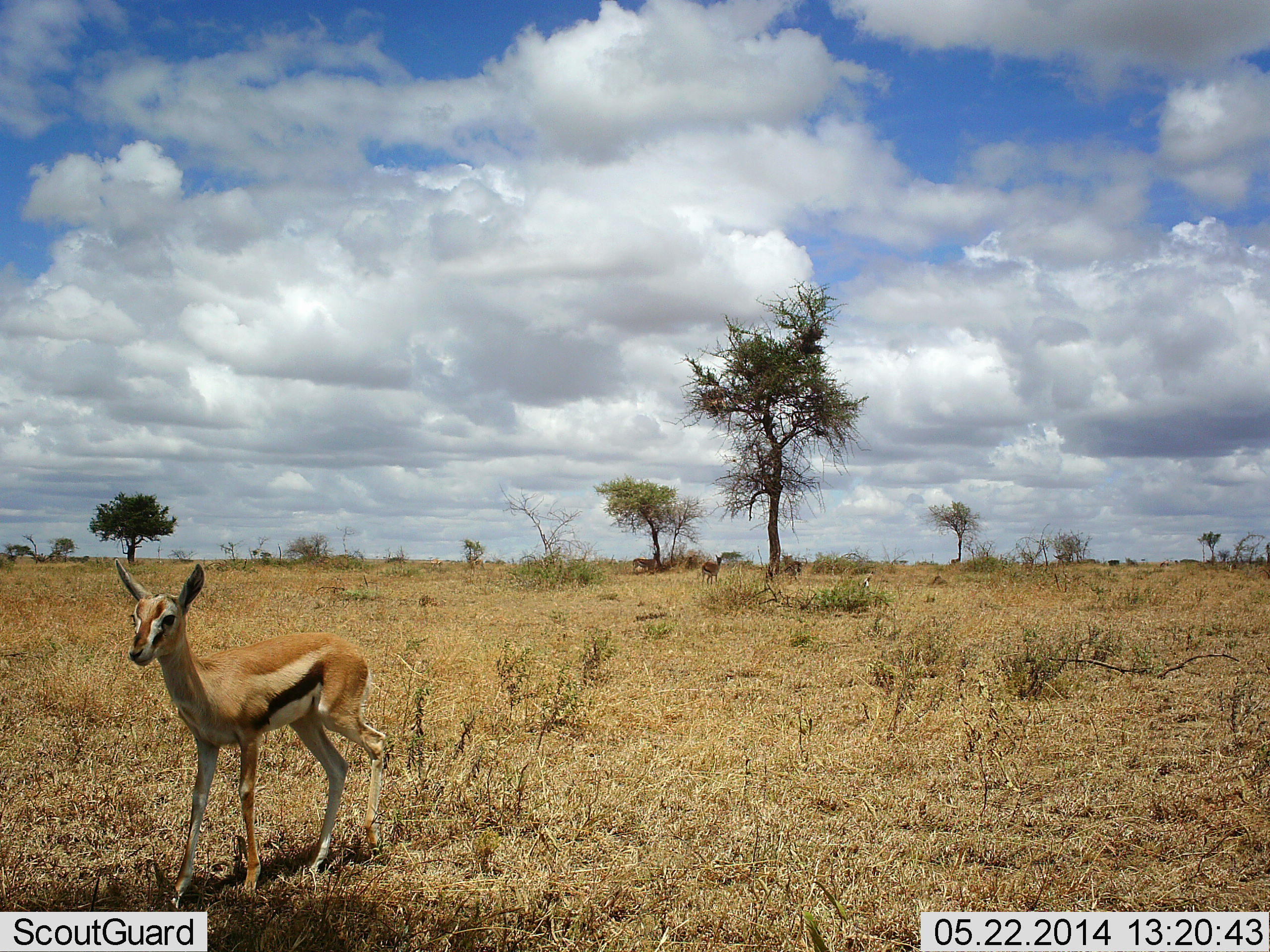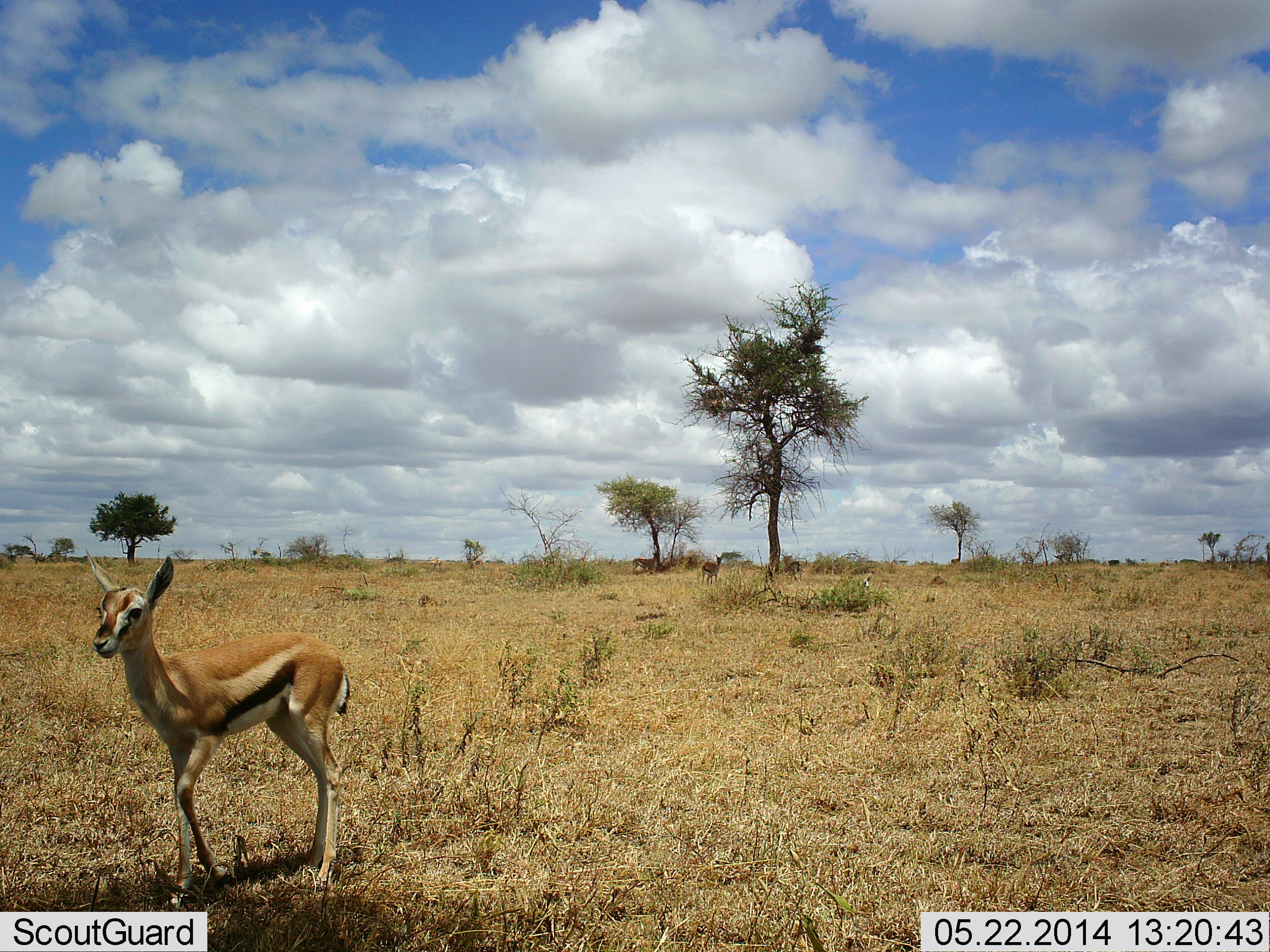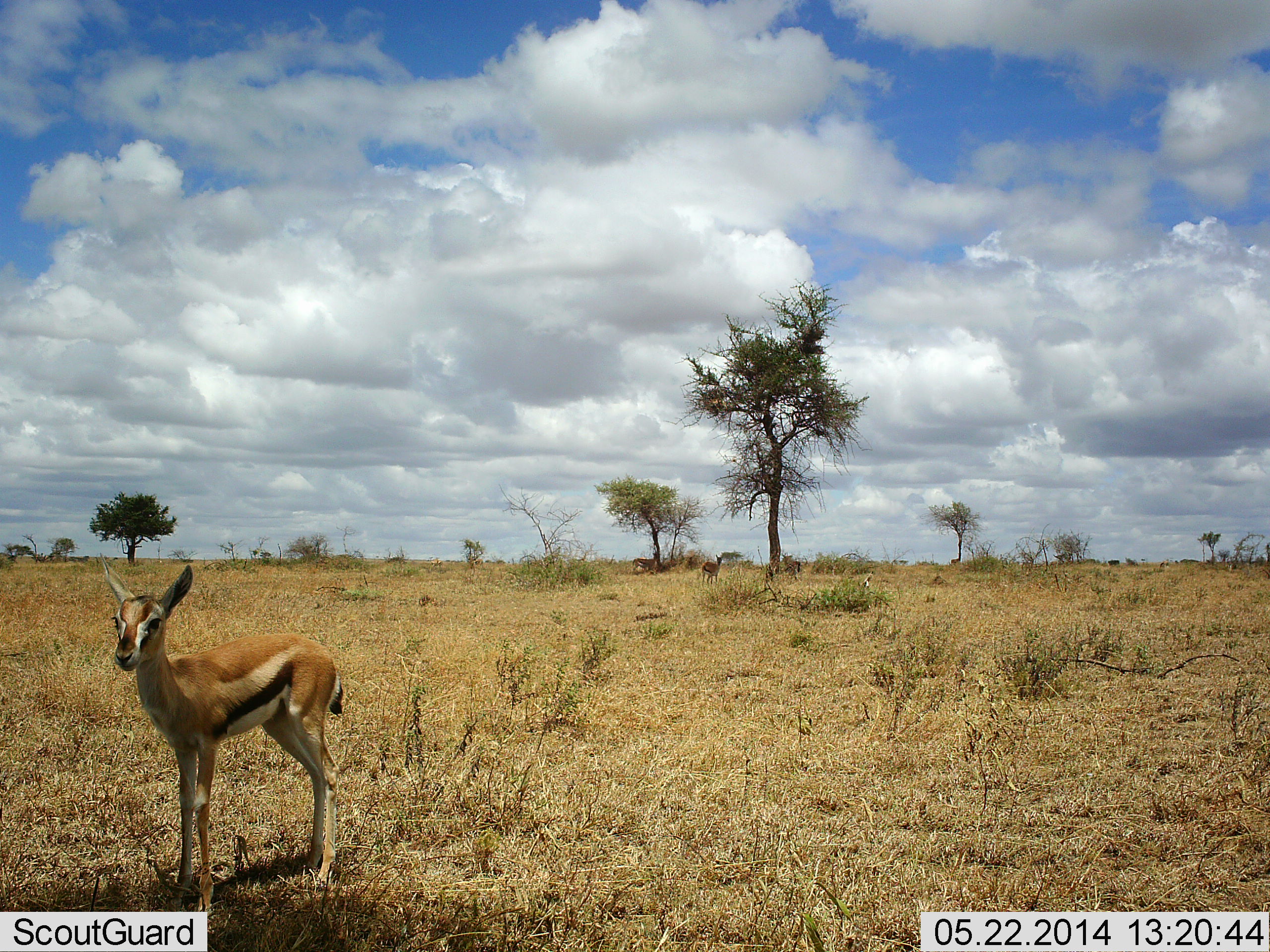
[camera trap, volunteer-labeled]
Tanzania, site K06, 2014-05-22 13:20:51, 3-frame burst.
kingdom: Animalia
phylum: Chordata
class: Mammalia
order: Artiodactyla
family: Bovidae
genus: Eudorcas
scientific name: Eudorcas thomsonii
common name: thomson's gazelle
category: gazellethomsons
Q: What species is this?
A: Gazellethomsons (thomson's gazelle) (Eudorcas thomsonii).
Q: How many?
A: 1.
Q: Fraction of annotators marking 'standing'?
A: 30%.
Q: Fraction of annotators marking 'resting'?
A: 0%.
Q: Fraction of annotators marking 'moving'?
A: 80%.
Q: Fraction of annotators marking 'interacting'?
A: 0%.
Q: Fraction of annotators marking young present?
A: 10%.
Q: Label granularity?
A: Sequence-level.